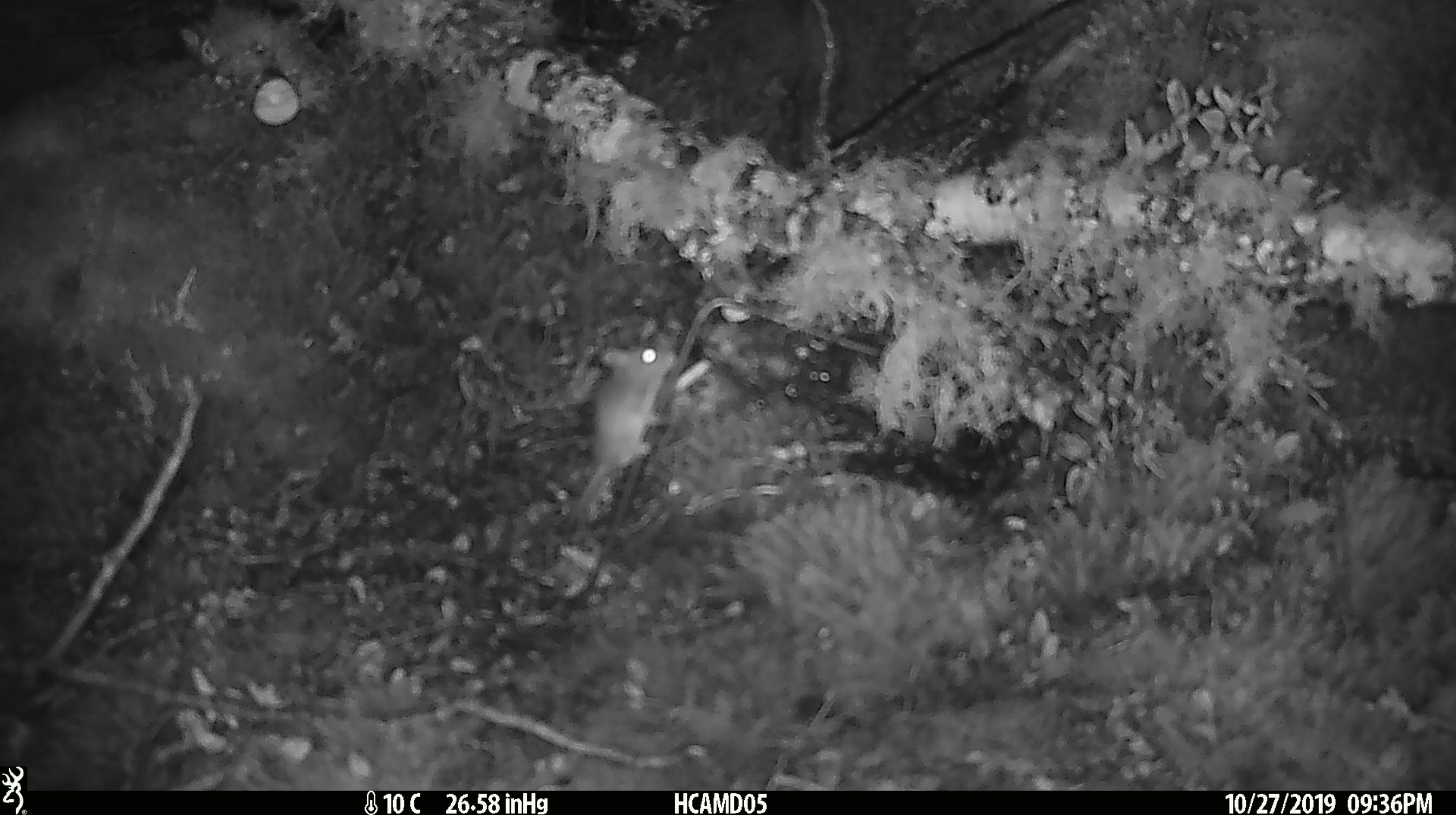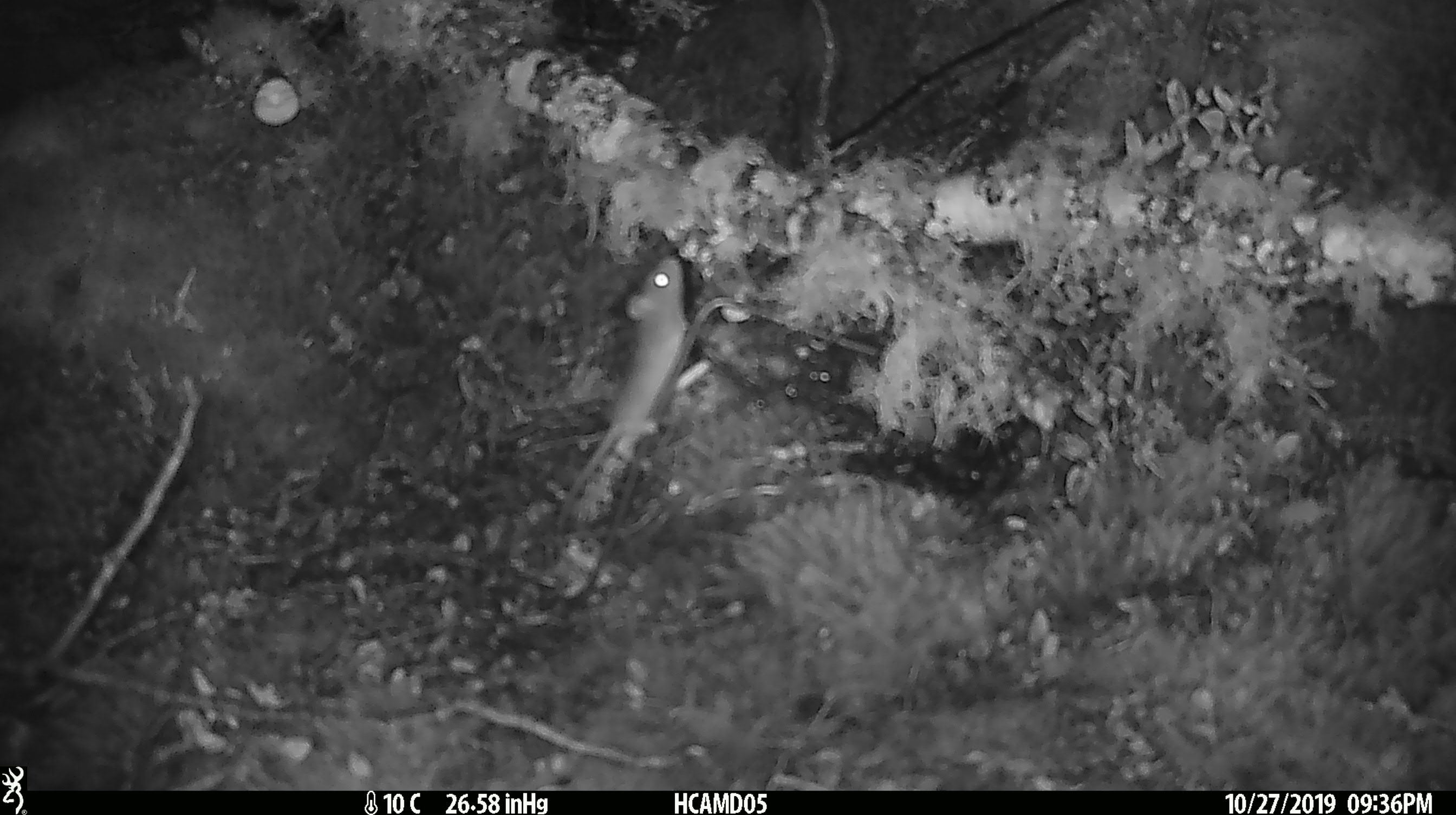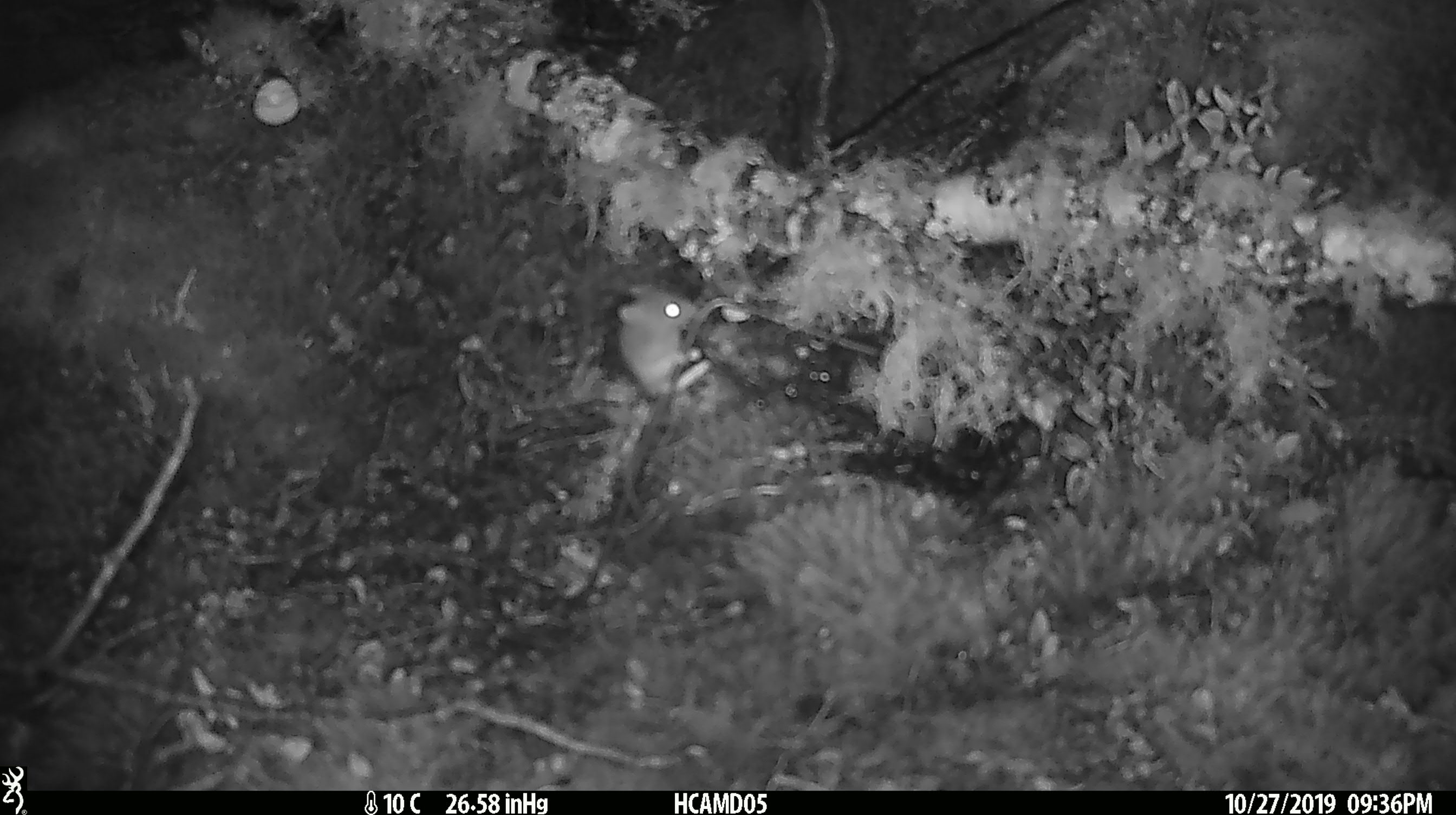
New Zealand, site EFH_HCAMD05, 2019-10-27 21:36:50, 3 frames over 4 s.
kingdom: Animalia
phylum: Chordata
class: Mammalia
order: Rodentia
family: Muridae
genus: Mus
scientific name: Mus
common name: mouse